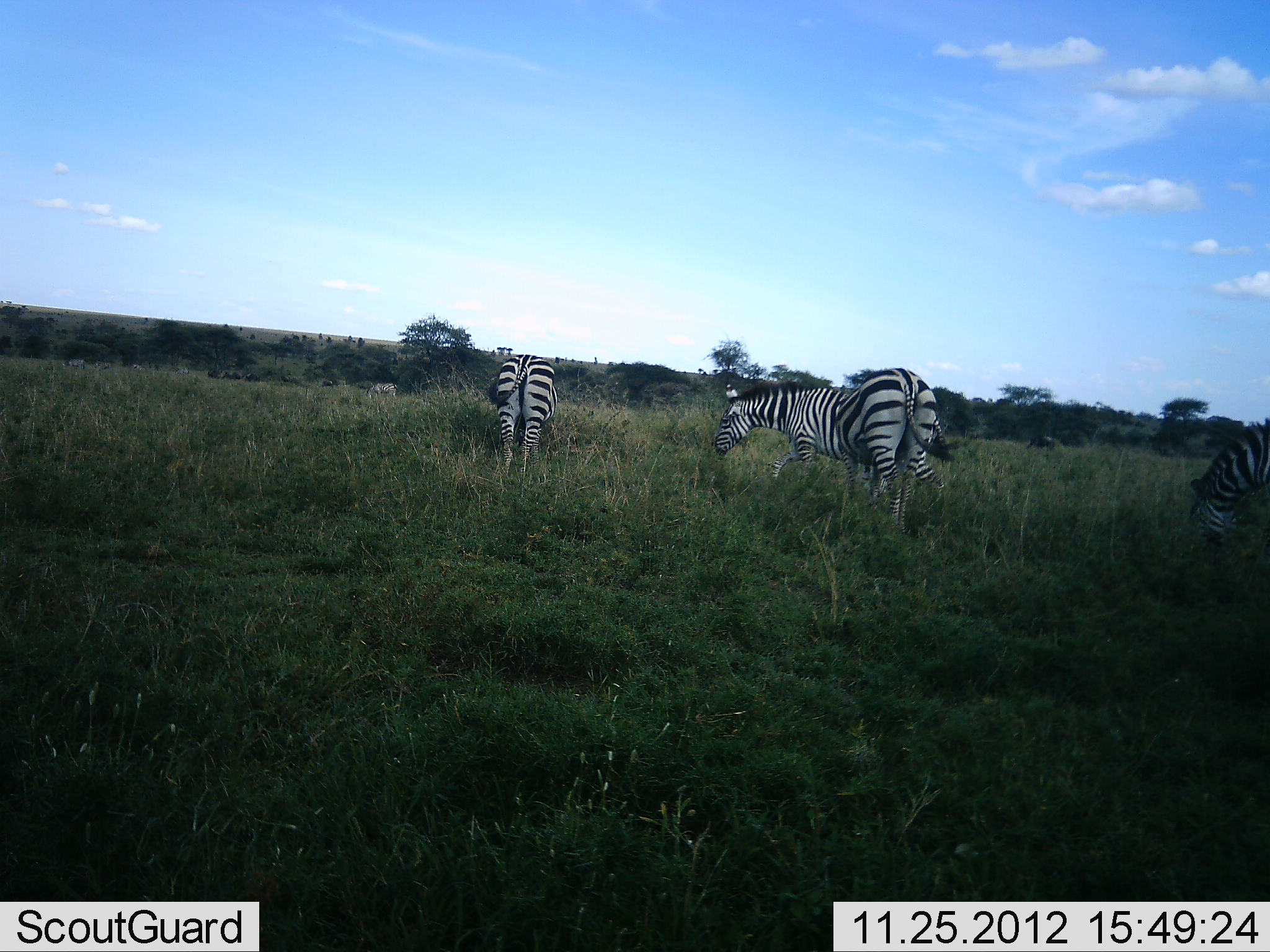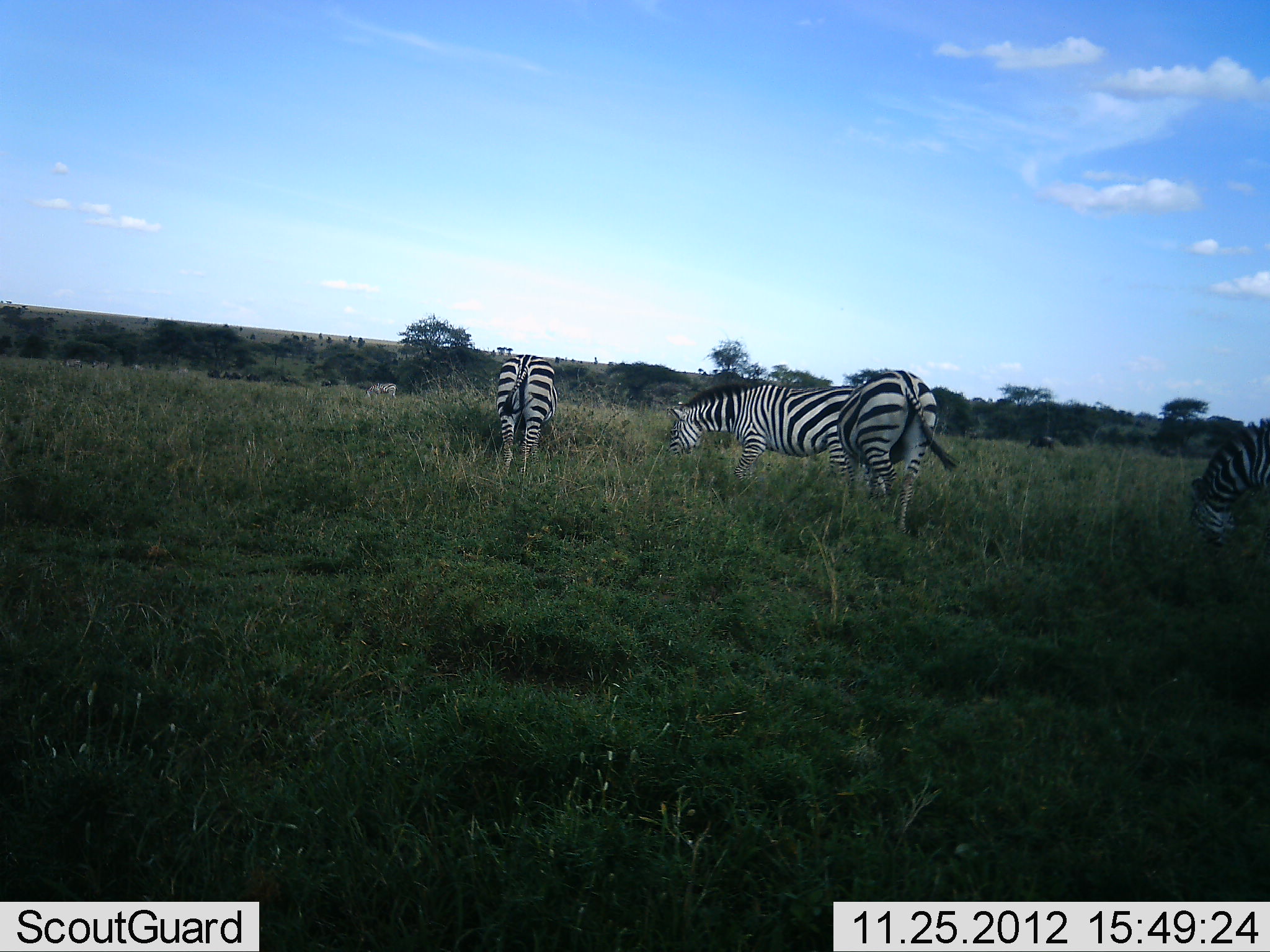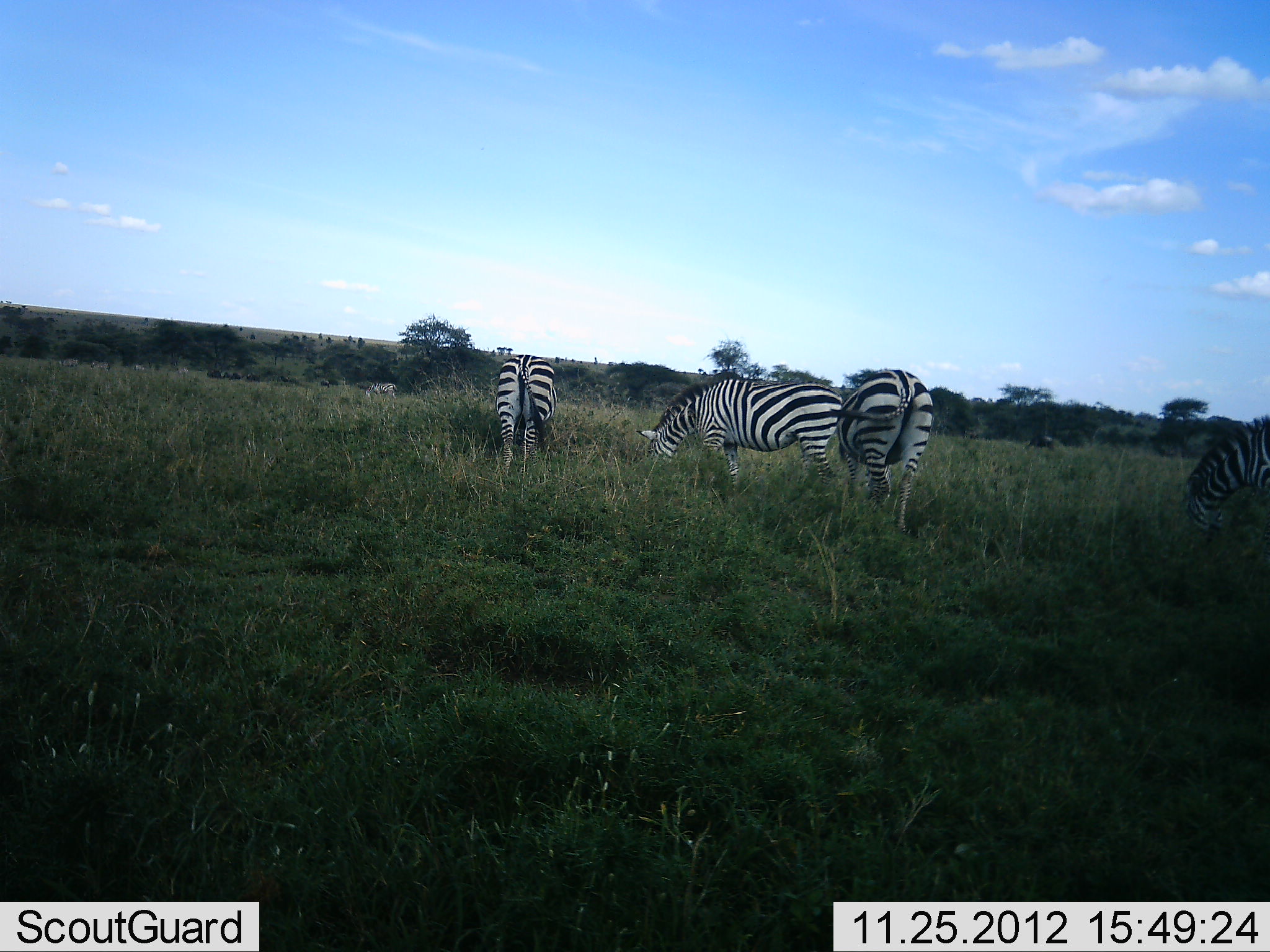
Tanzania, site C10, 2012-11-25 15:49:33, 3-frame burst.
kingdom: Animalia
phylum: Chordata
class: Mammalia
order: Perissodactyla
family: Equidae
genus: Equus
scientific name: Equus quagga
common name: plains zebra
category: zebra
Zebra (plains zebra) (Equus quagga), count 5. Behavior (volunteer vote fractions): standing 50%, resting 0%, moving 20%, interacting 0%. Young present (vote fraction): 0%. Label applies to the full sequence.